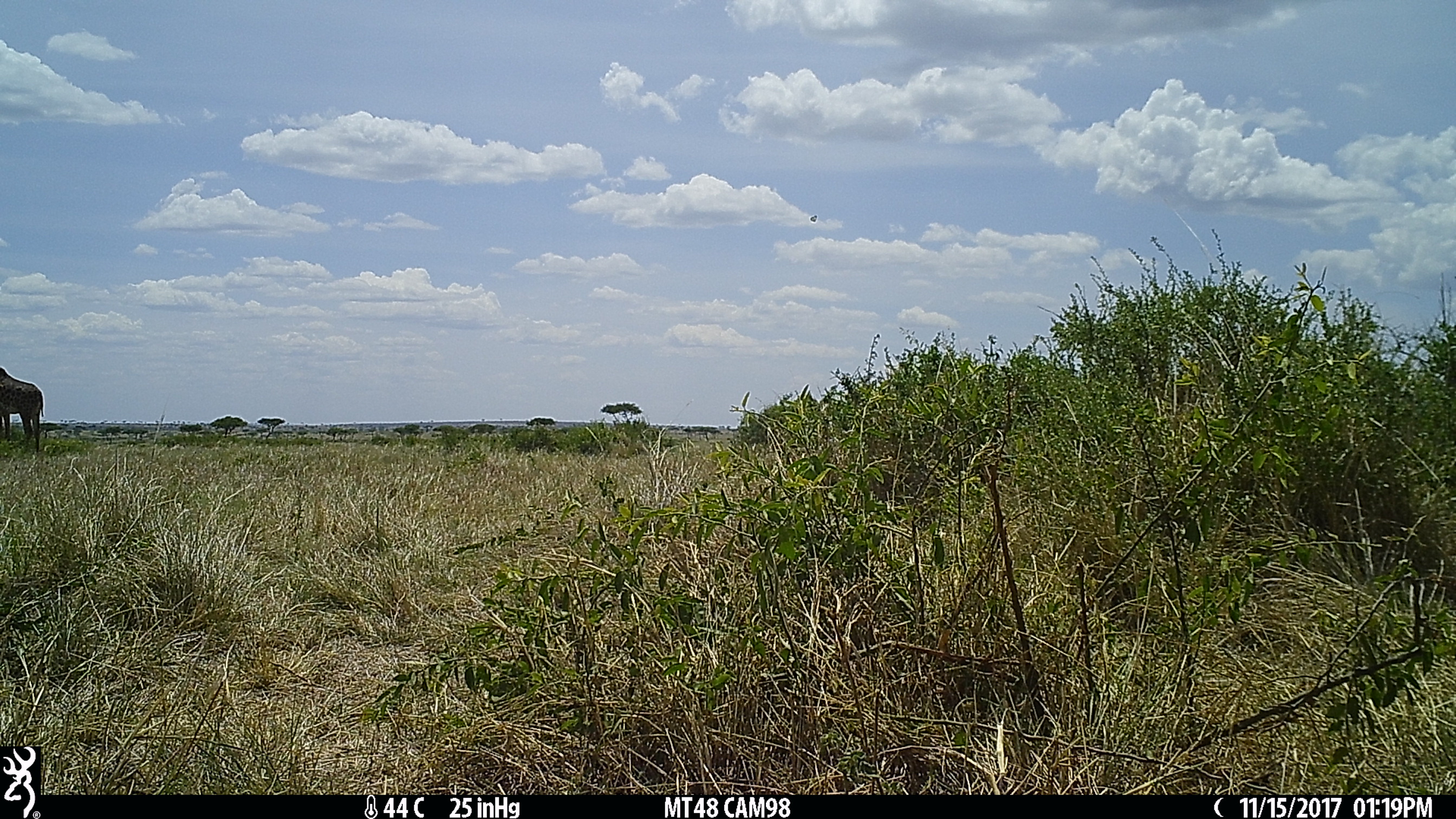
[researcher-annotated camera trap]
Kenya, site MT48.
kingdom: Animalia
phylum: Chordata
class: Mammalia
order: Artiodactyla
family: Giraffidae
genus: Giraffa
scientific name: Giraffa camelopardalis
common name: northern giraffe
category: giraffe